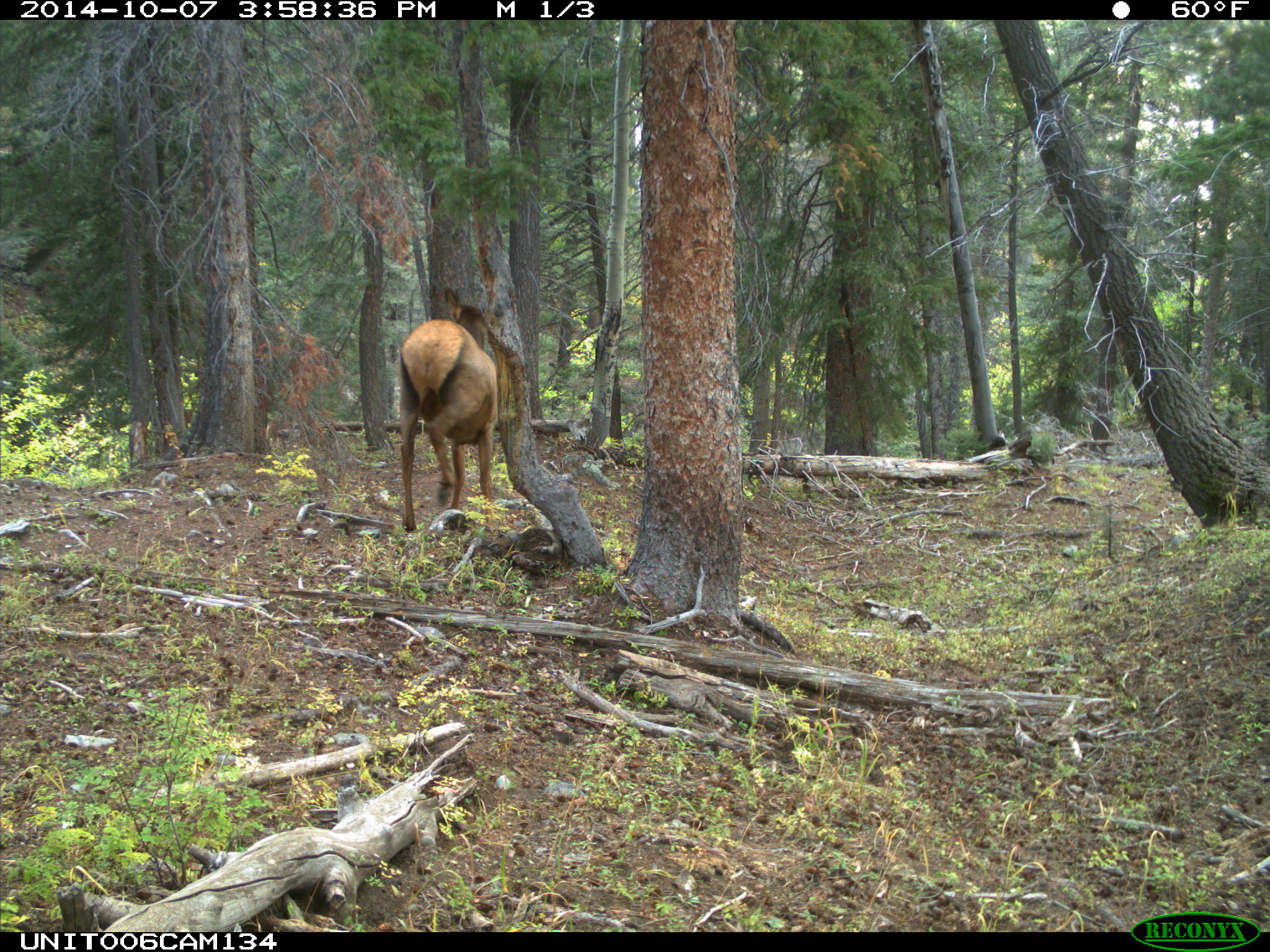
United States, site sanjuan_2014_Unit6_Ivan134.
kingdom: Animalia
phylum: Chordata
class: Mammalia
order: Artiodactyla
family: Cervidae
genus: Cervus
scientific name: Cervus elaphus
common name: red deer